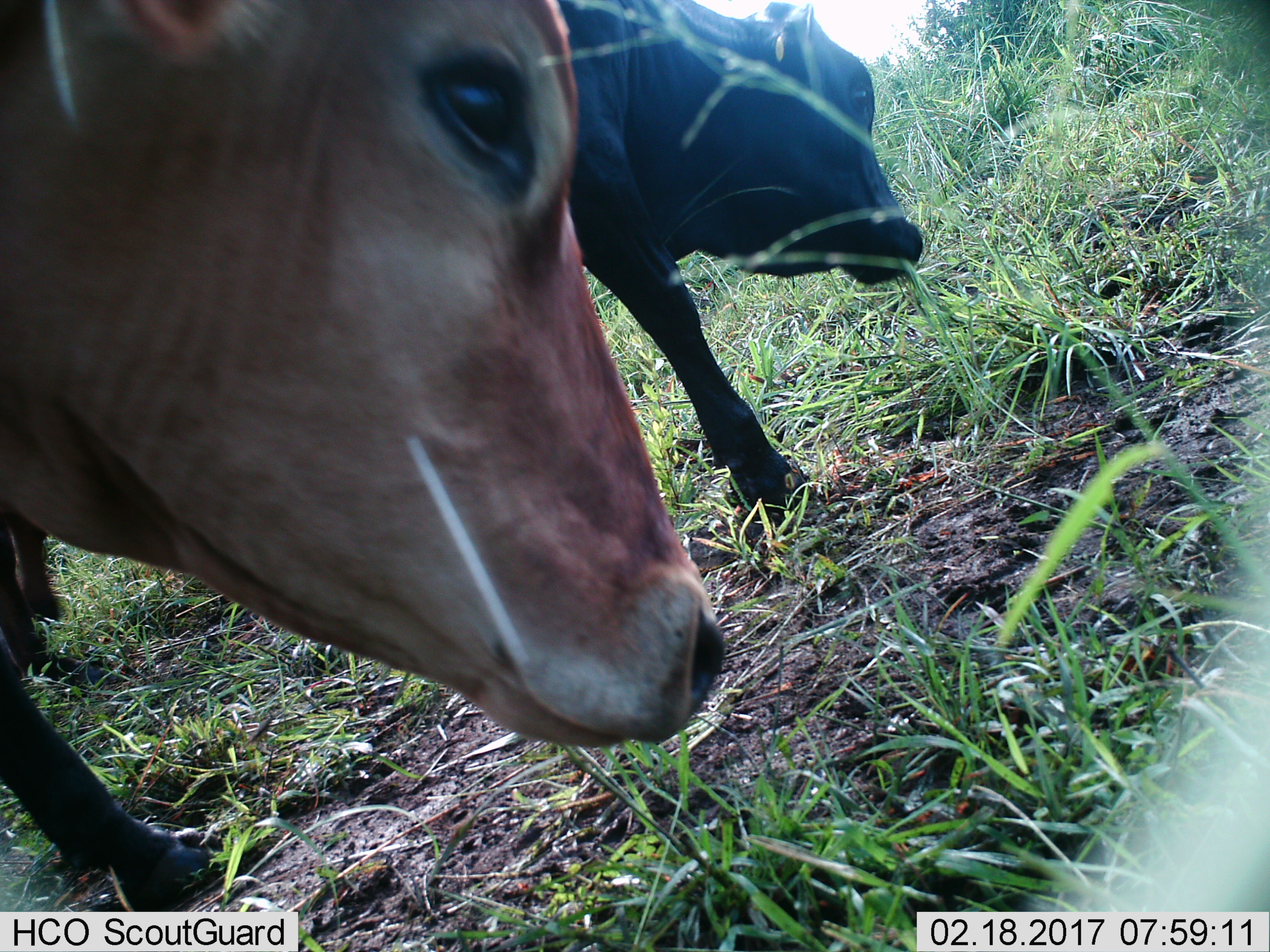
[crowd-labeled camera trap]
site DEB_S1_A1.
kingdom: Animalia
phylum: Chordata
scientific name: Vertebrata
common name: domestic animal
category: domesticanimal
Domesticanimal (domestic animal) (Vertebrata), count 2. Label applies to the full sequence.